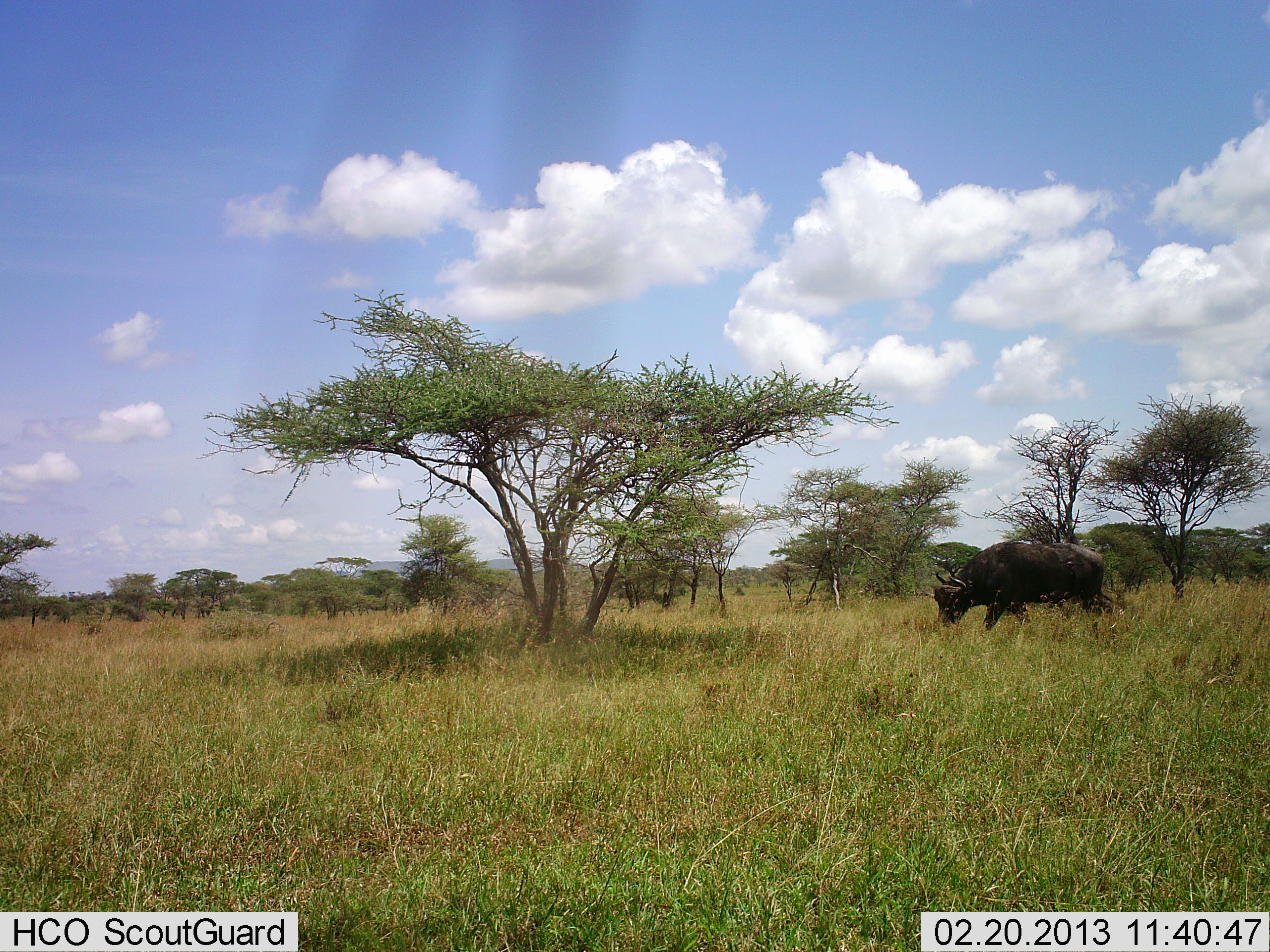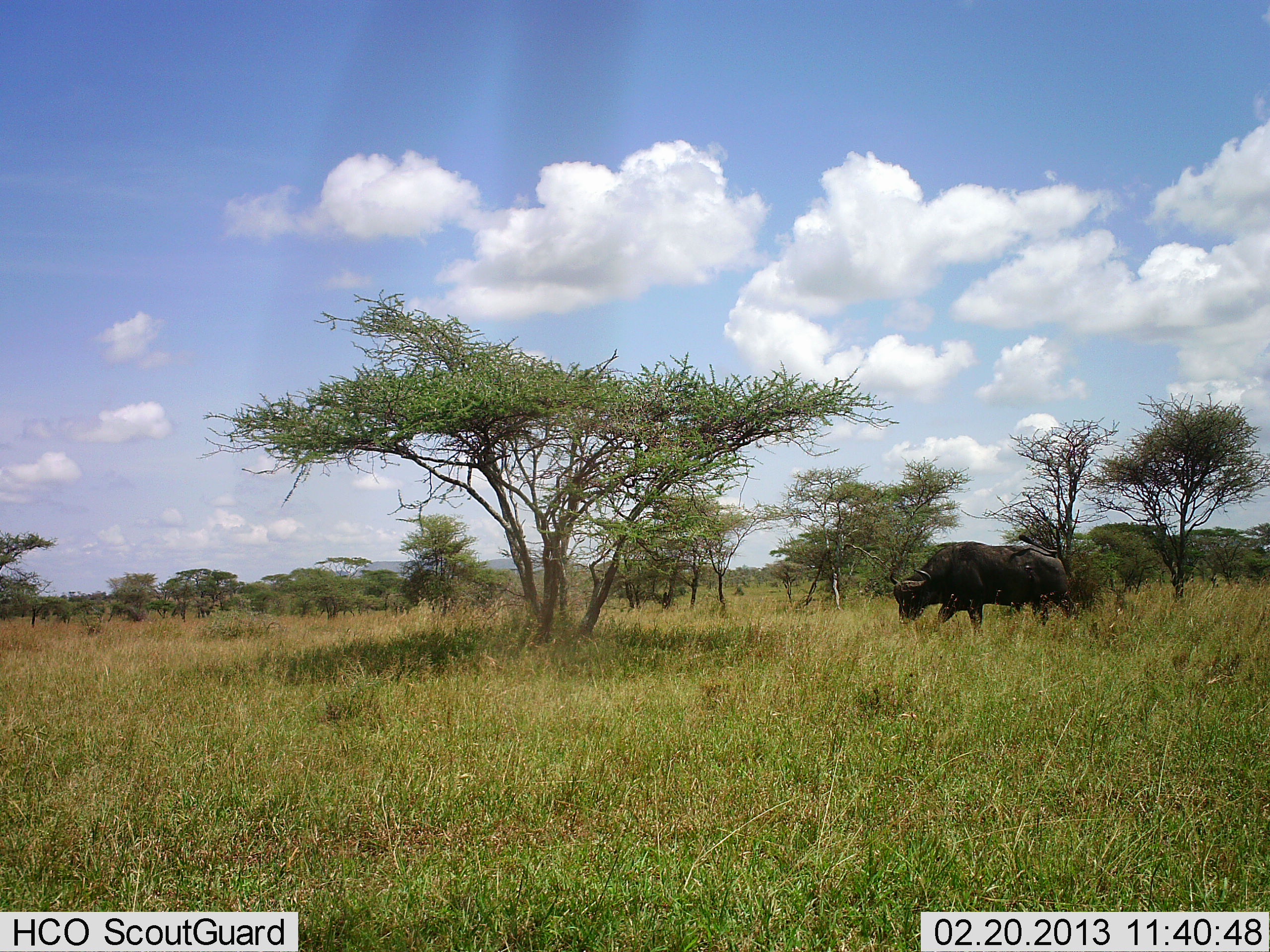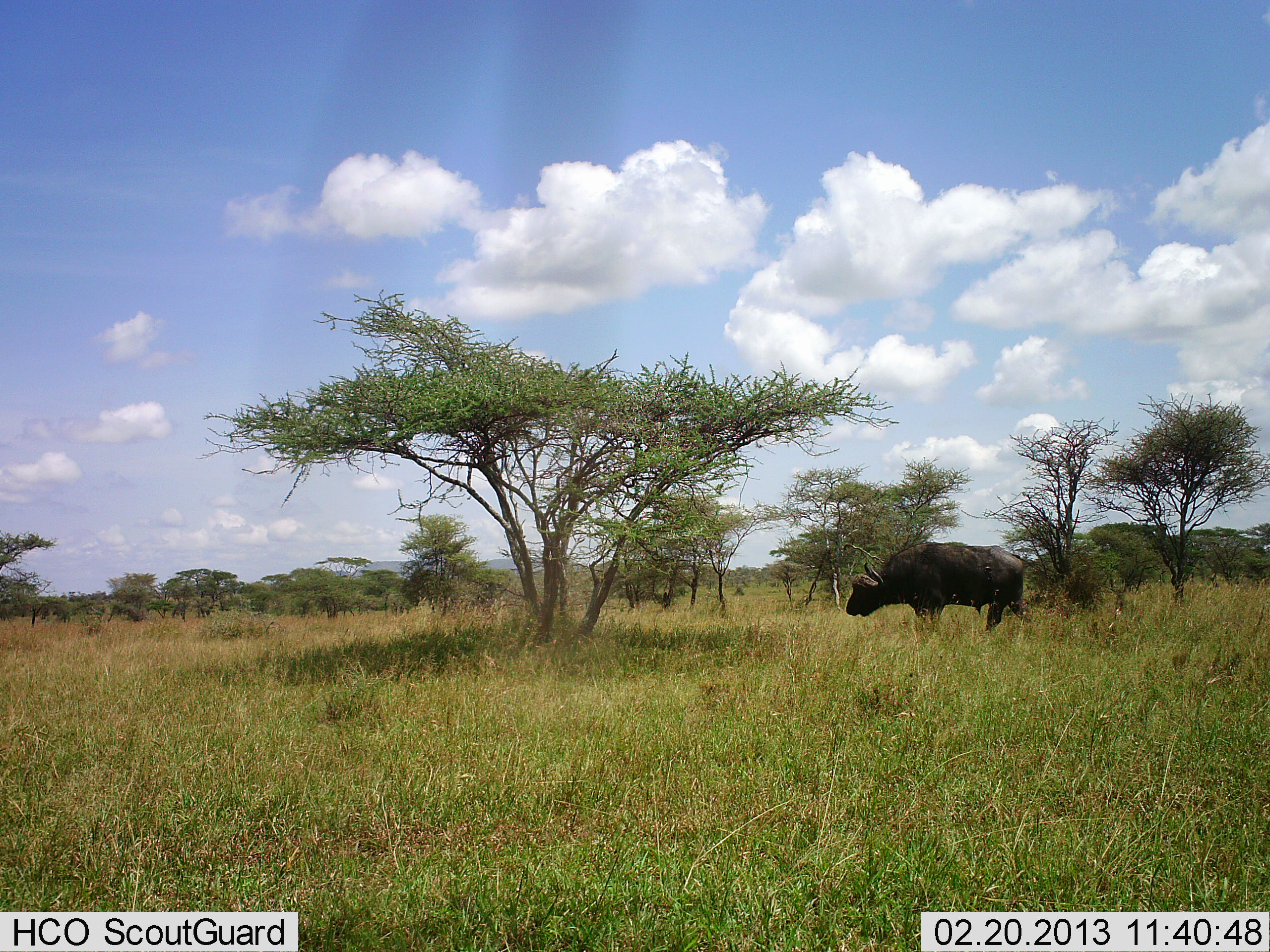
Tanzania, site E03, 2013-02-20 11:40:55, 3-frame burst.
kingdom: Animalia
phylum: Chordata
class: Mammalia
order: Artiodactyla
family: Bovidae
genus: Syncerus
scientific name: Syncerus caffer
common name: cape buffalo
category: buffalo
Buffalo (cape buffalo) (Syncerus caffer), count 1. Behavior (volunteer vote fractions): standing 7%, resting 7%, moving 93%, interacting 0%. Young present (vote fraction): 0%. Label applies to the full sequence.